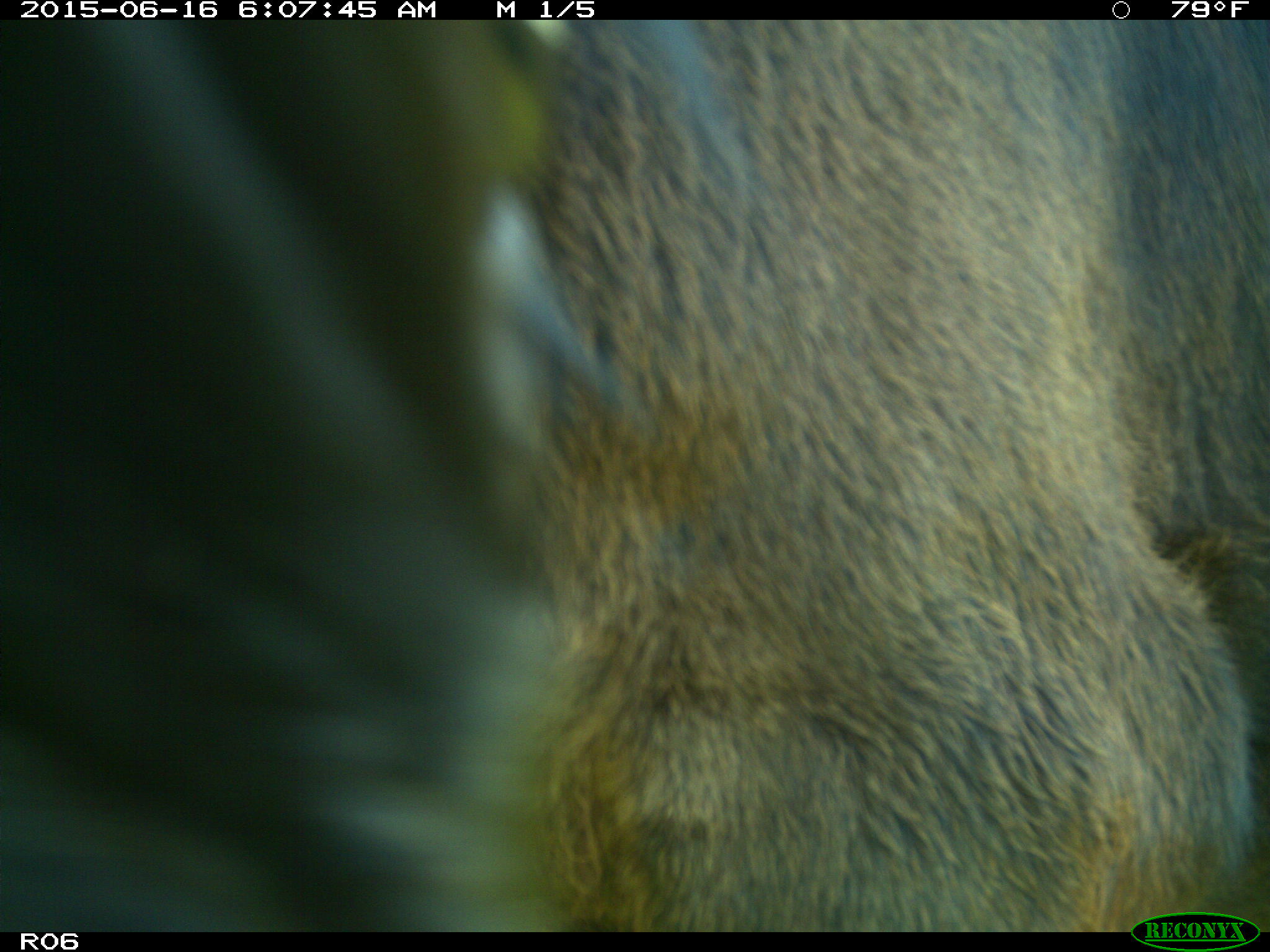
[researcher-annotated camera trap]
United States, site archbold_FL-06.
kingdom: Animalia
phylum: Chordata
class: Mammalia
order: Artiodactyla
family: Bovidae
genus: Bos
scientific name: Bos taurus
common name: domestic cow